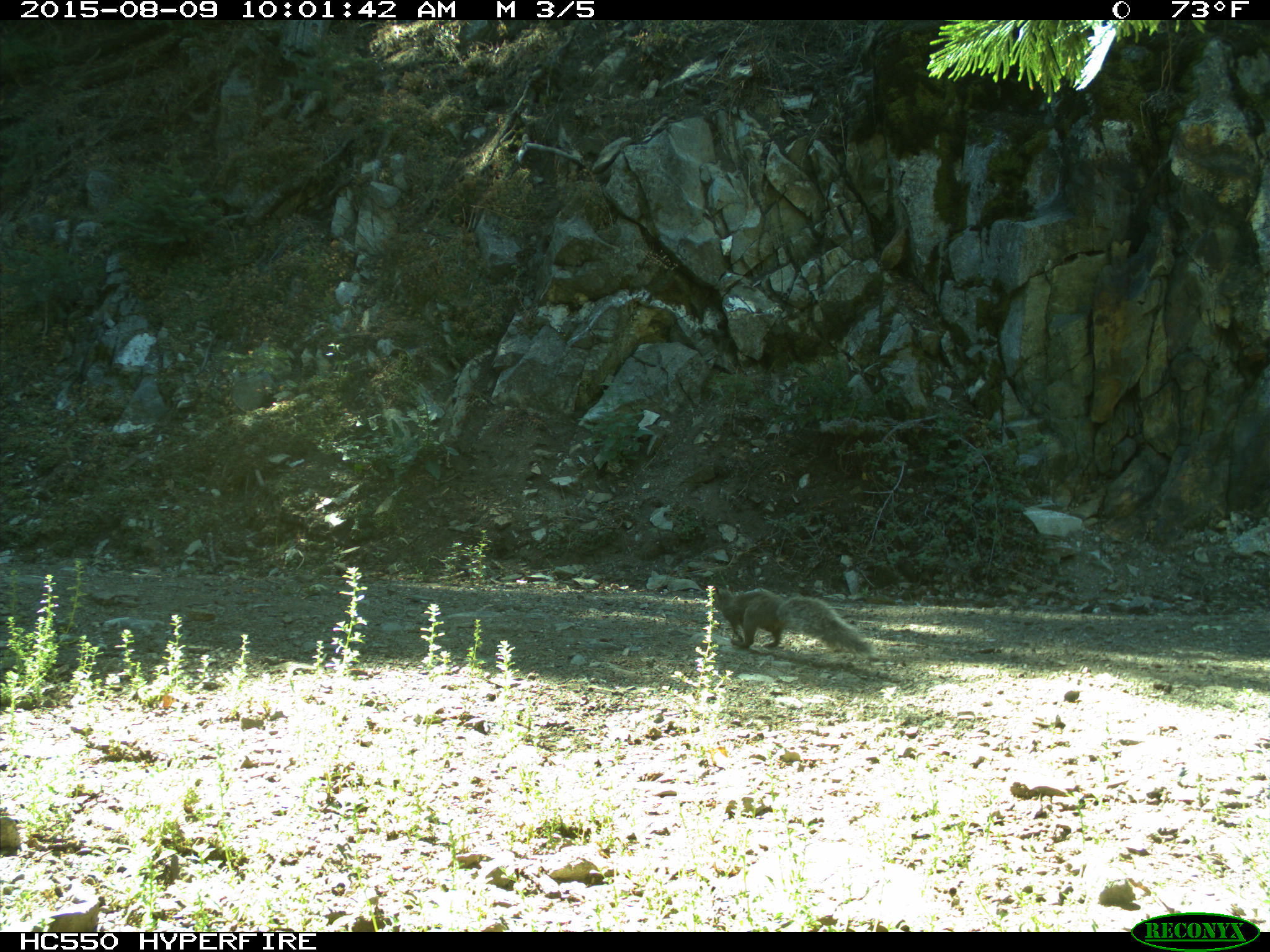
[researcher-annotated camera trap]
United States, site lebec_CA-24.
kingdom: Animalia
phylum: Chordata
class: Mammalia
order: Rodentia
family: Sciuridae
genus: Sciurus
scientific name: Sciurus carolinensis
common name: eastern gray squirrel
Sciurus carolinensis (eastern gray squirrel).